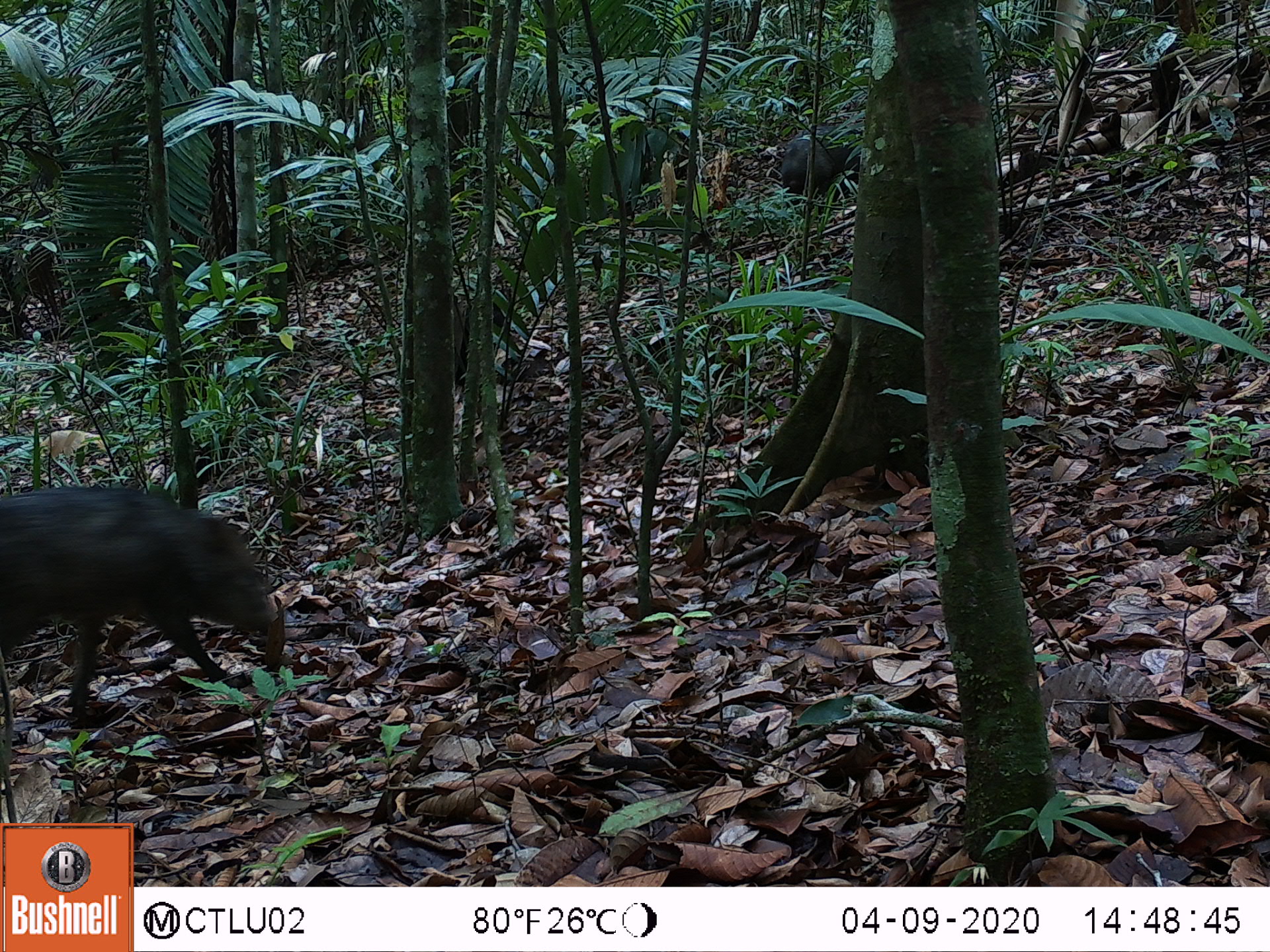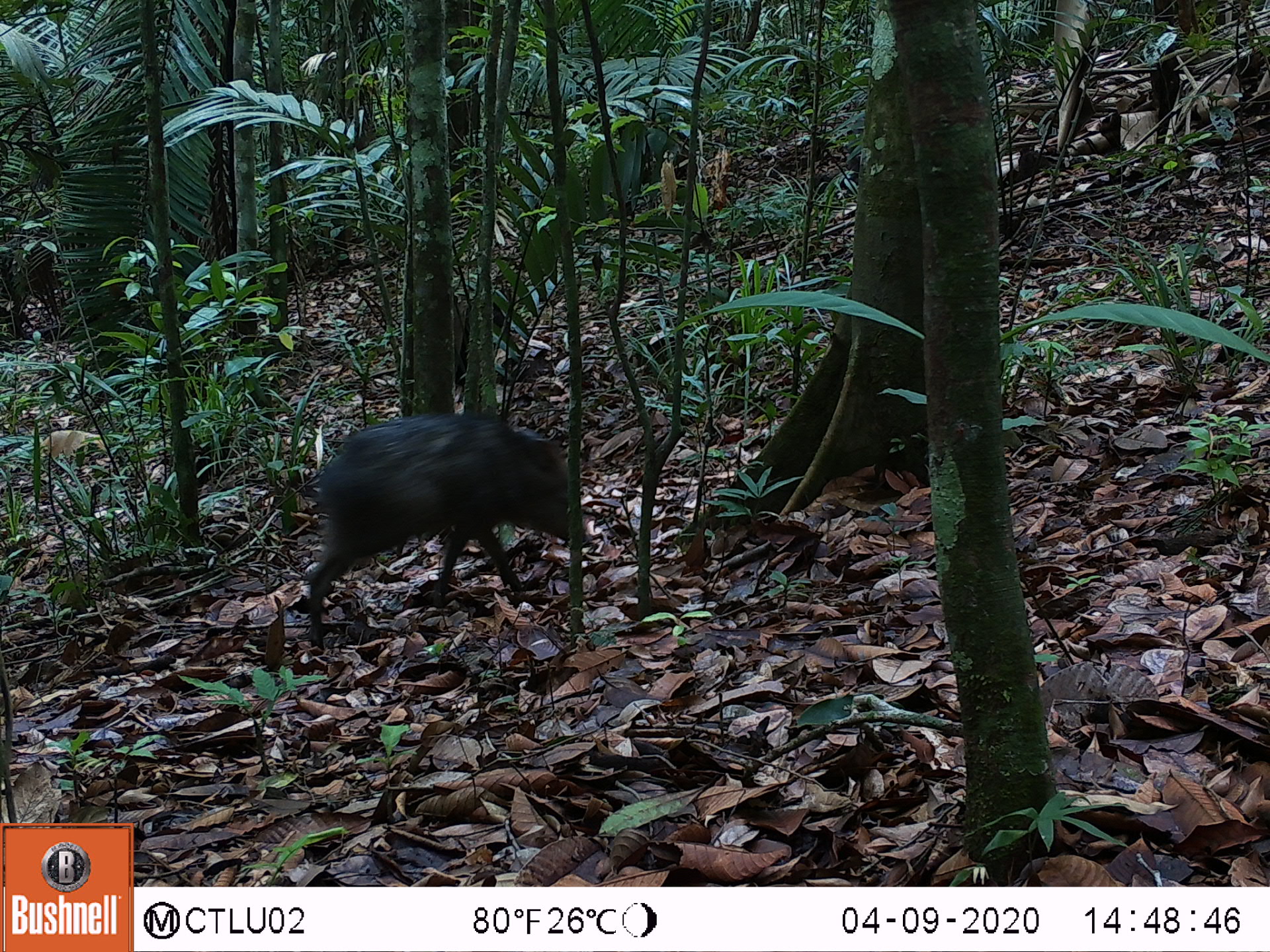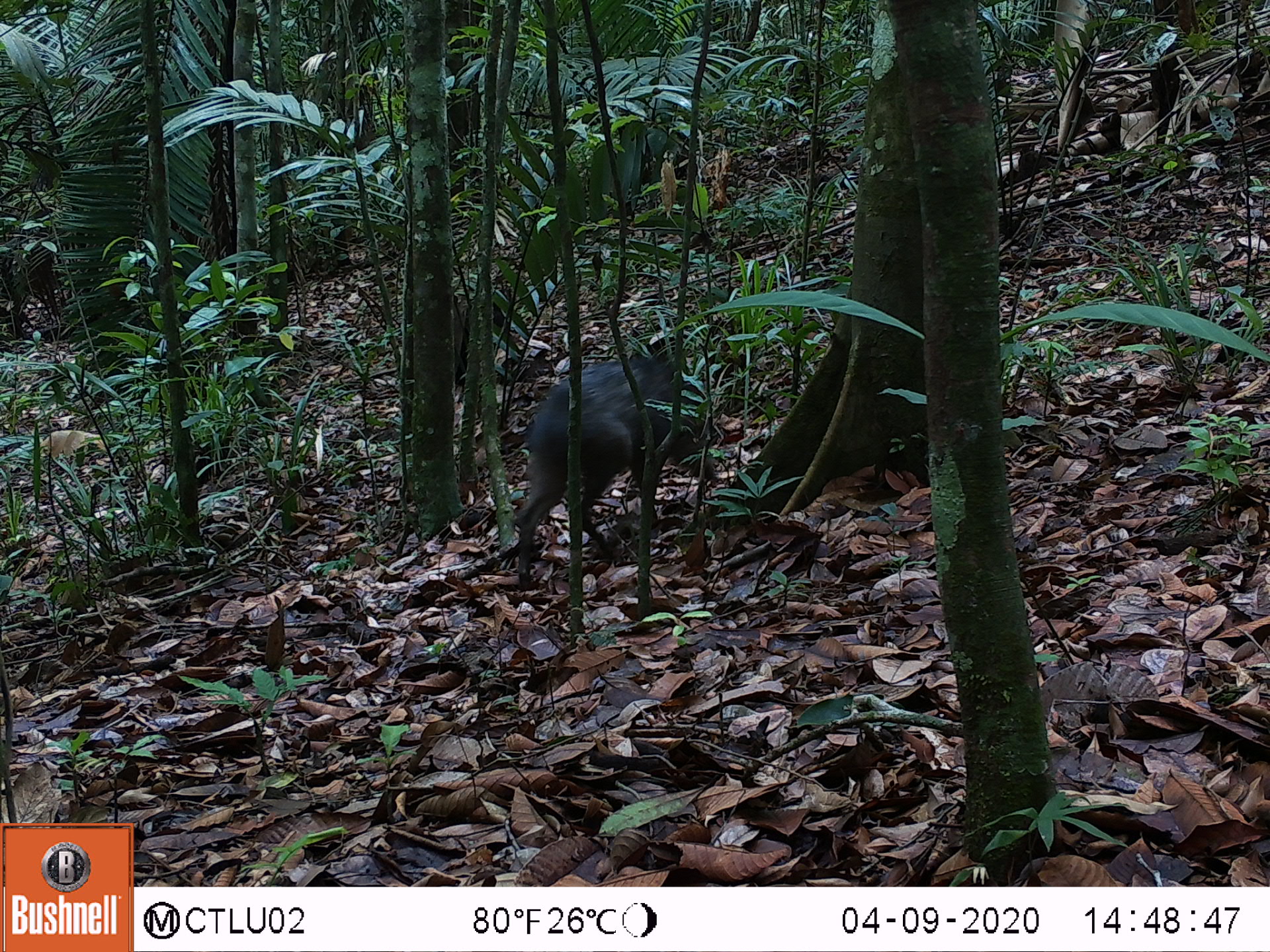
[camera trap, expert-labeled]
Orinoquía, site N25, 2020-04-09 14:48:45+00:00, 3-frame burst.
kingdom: Animalia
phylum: Chordata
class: Mammalia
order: Artiodactyla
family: Tayassuidae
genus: Pecari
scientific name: Pecari tajacu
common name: collared peccary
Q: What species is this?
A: Collared peccary (Pecari tajacu).